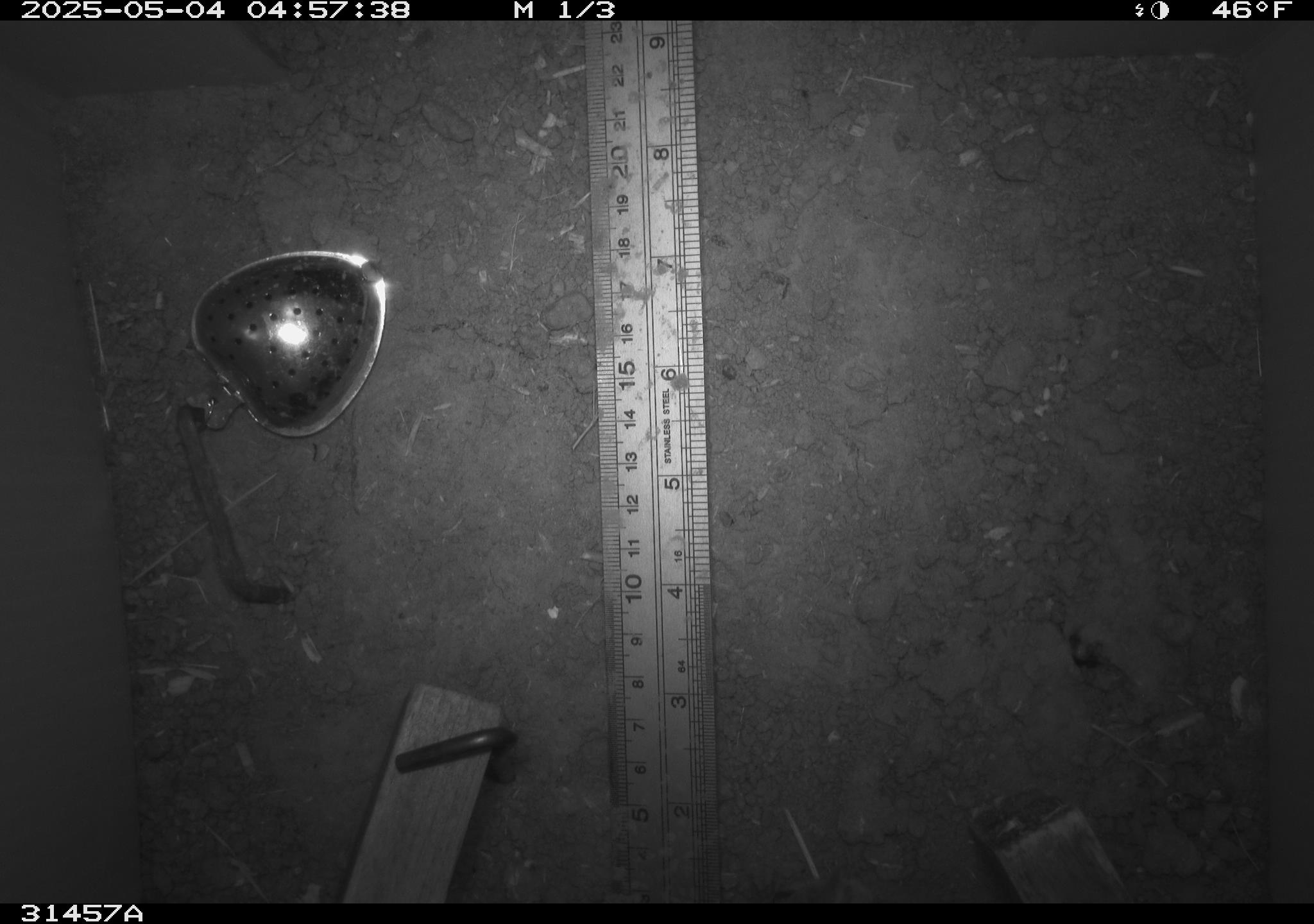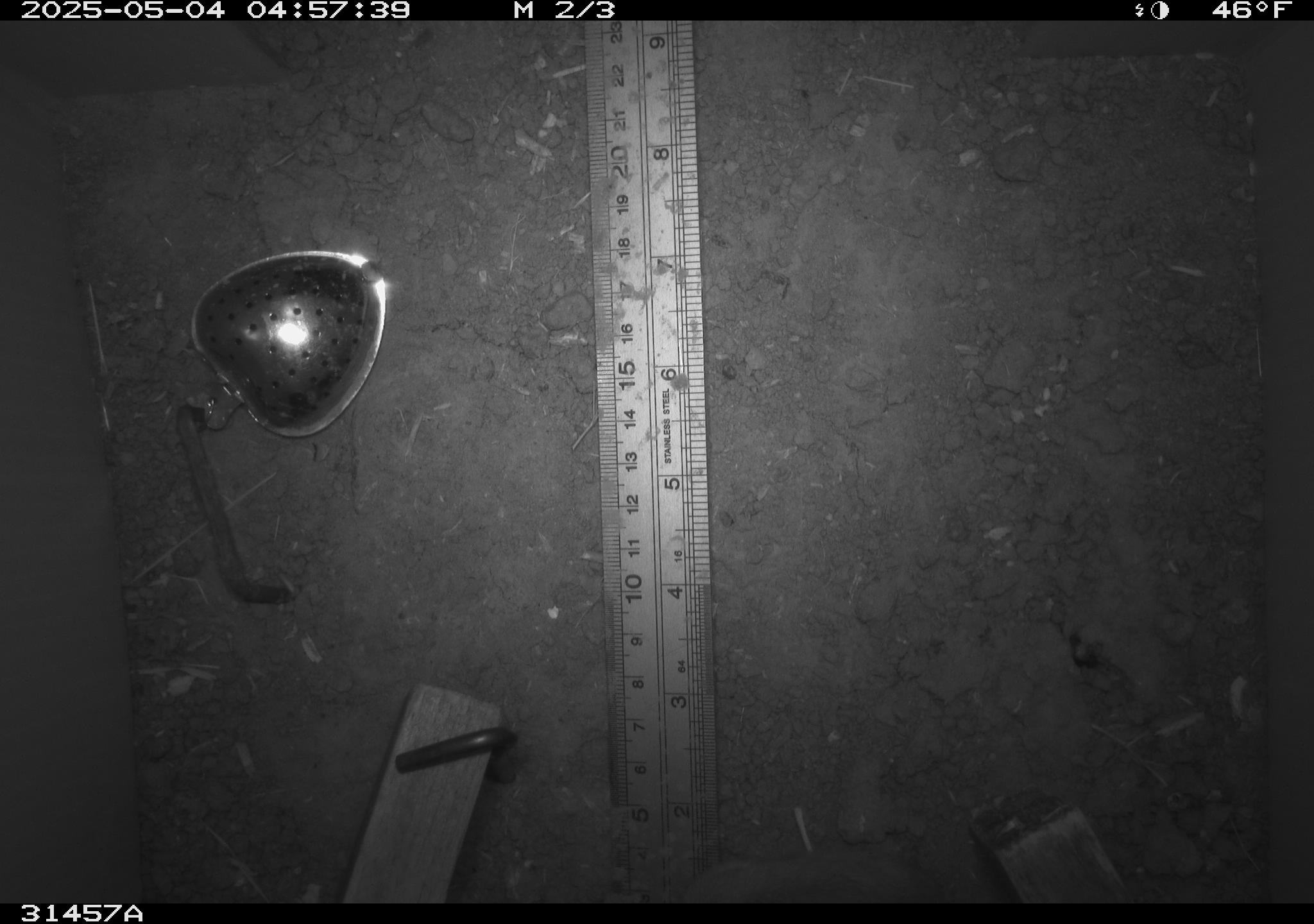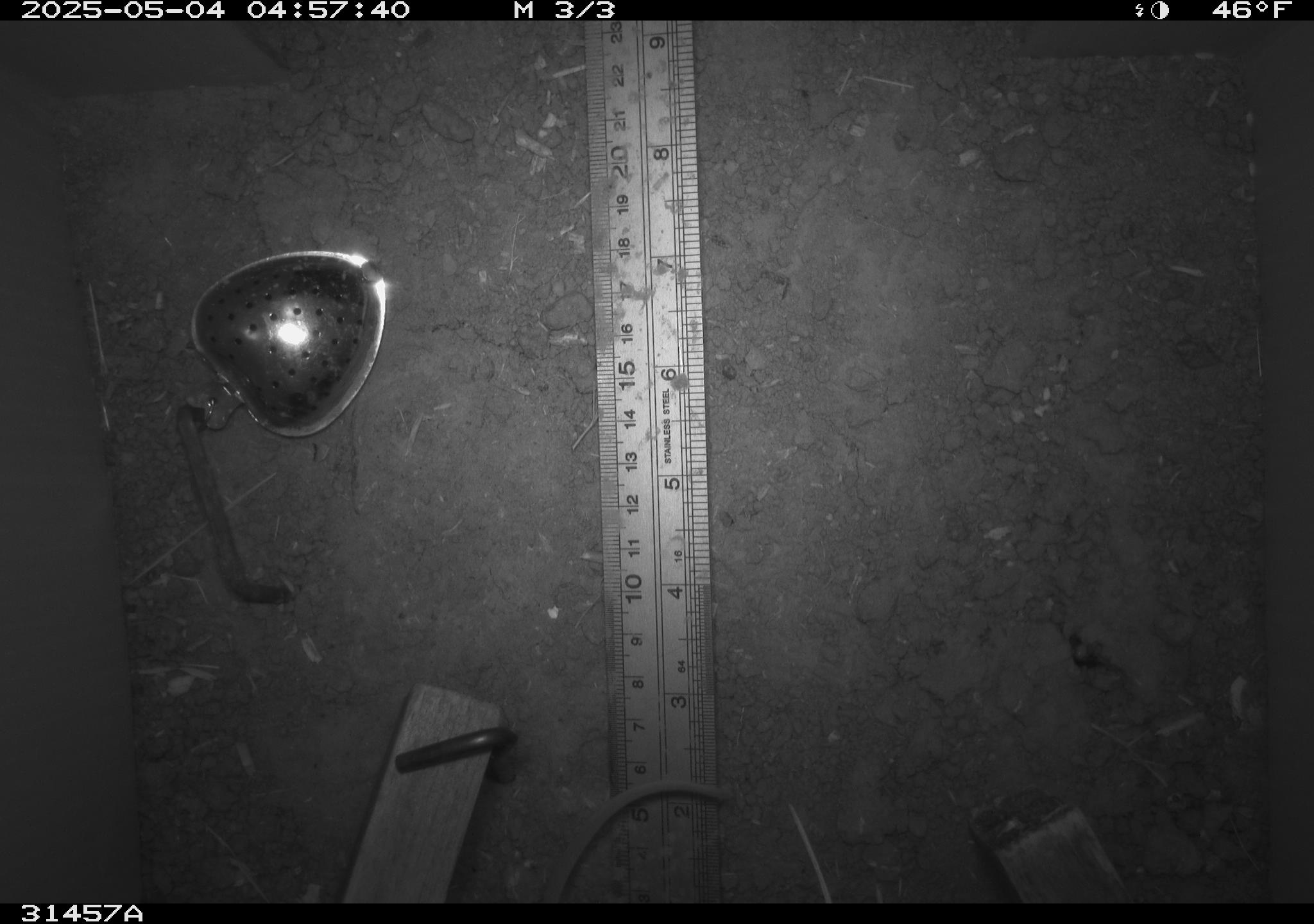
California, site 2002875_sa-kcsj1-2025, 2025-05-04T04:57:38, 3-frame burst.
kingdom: Animalia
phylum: Chordata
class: Mammalia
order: Rodentia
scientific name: Rodentia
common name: rodent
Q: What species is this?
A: Rodent (Rodentia).